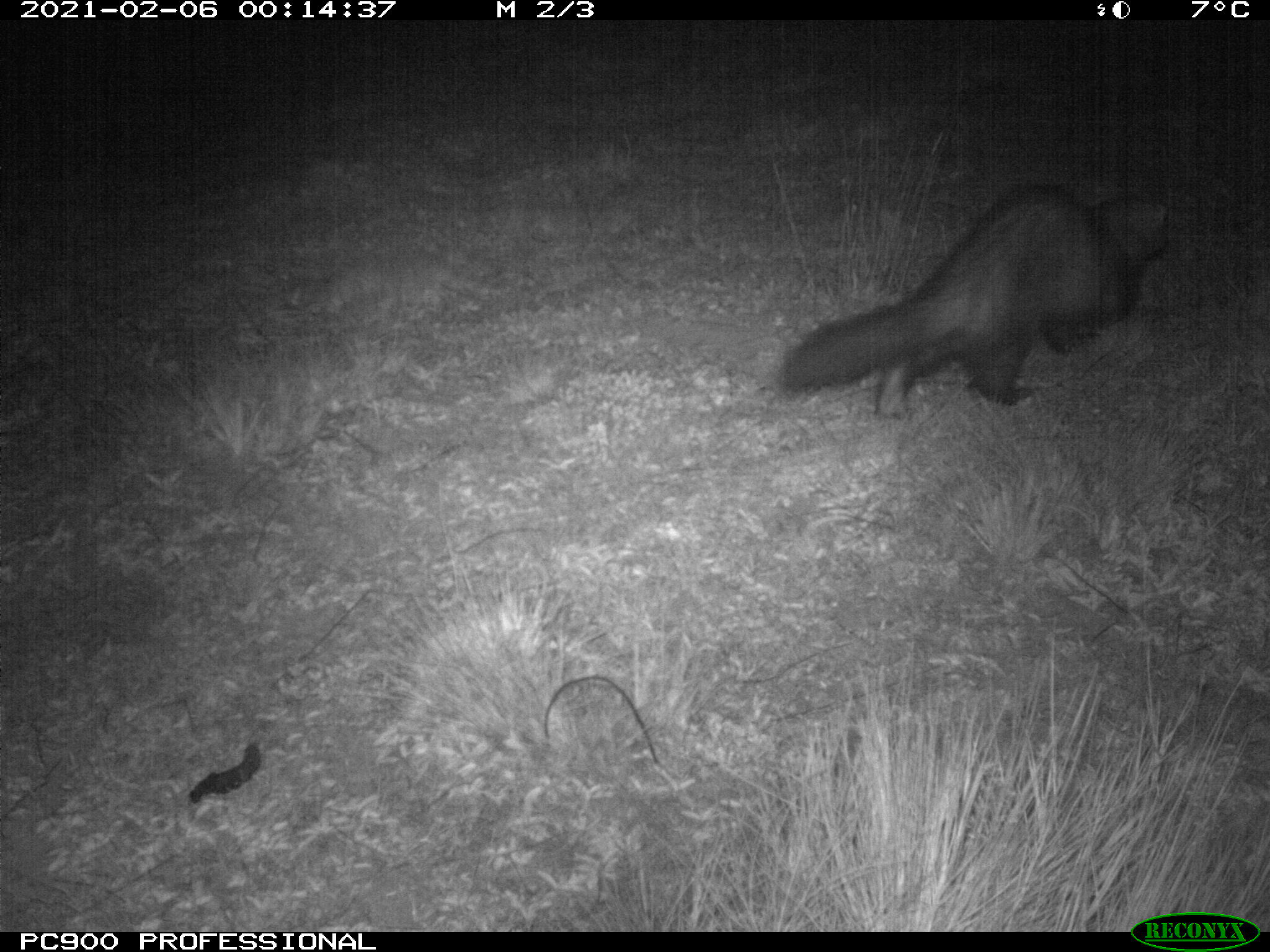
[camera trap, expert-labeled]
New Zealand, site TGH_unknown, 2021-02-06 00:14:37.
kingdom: Animalia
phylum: Chordata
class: Mammalia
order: Carnivora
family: Mustelidae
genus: Mustela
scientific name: Mustela furo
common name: ferret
Ferret (Mustela furo).